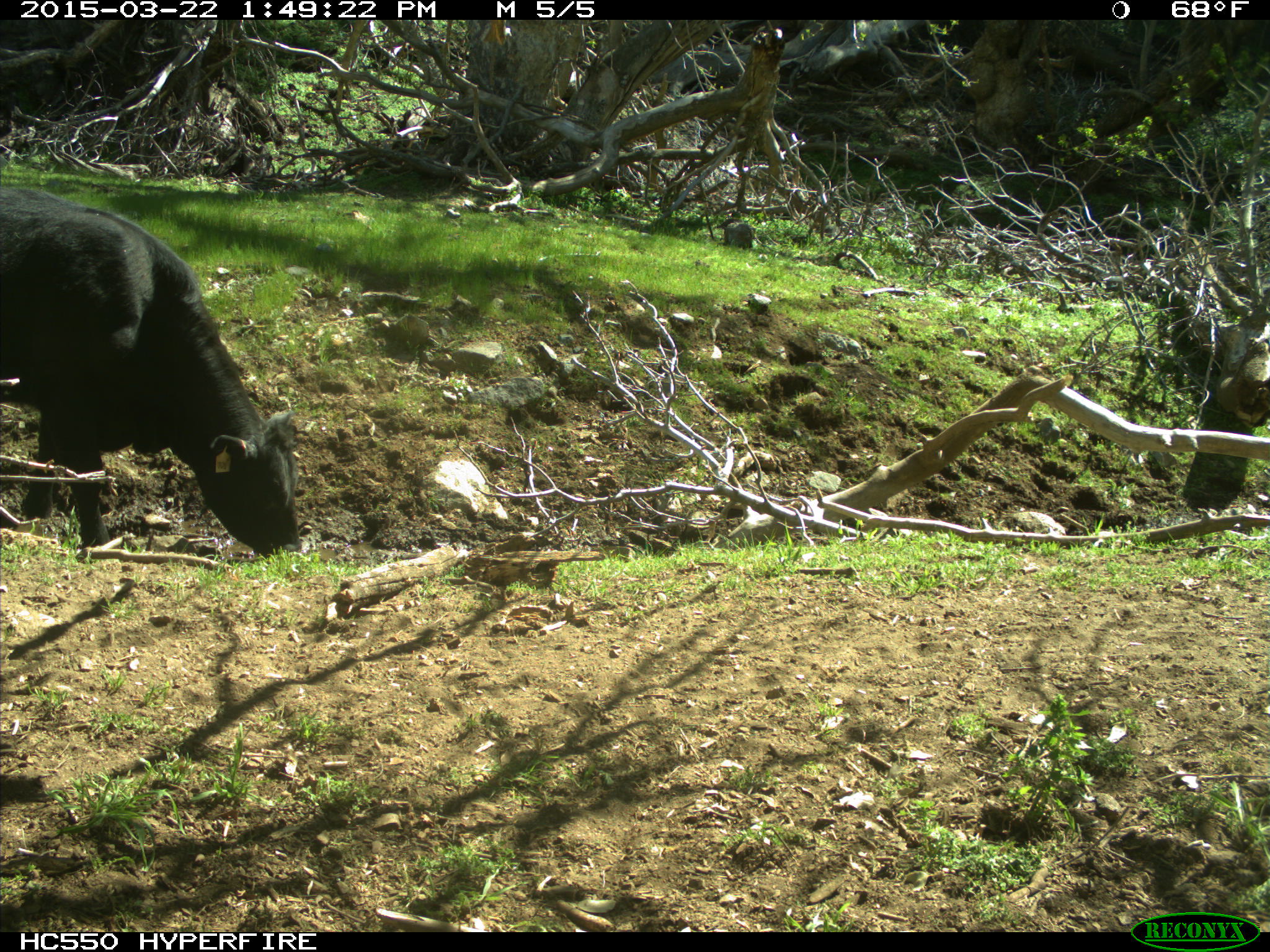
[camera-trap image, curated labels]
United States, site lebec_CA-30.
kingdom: Animalia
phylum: Chordata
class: Mammalia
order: Artiodactyla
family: Bovidae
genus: Bos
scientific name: Bos taurus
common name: domestic cow